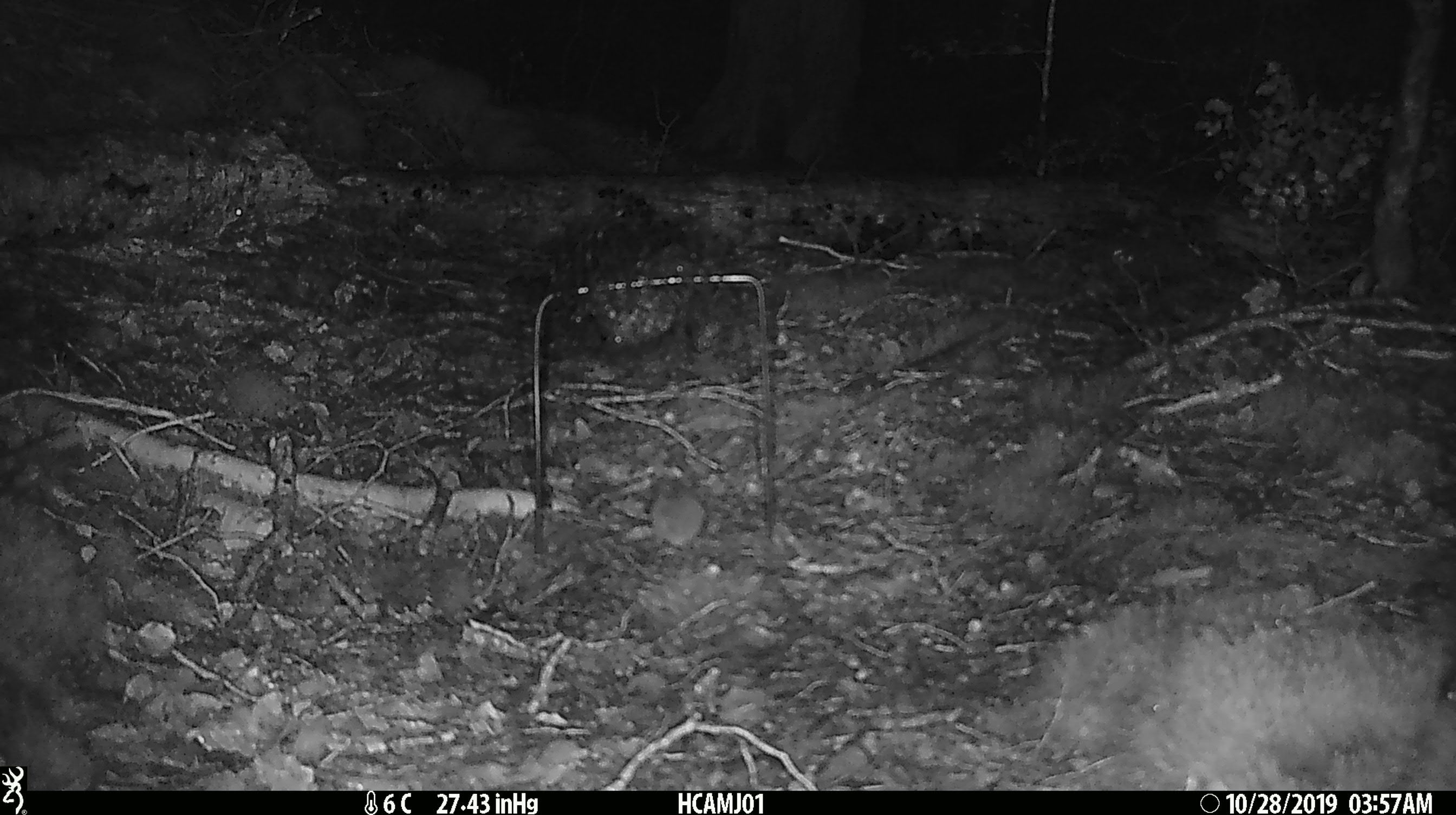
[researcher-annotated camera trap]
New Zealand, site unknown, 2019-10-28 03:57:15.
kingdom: Animalia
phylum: Chordata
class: Mammalia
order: Rodentia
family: Muridae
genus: Mus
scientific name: Mus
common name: mouse